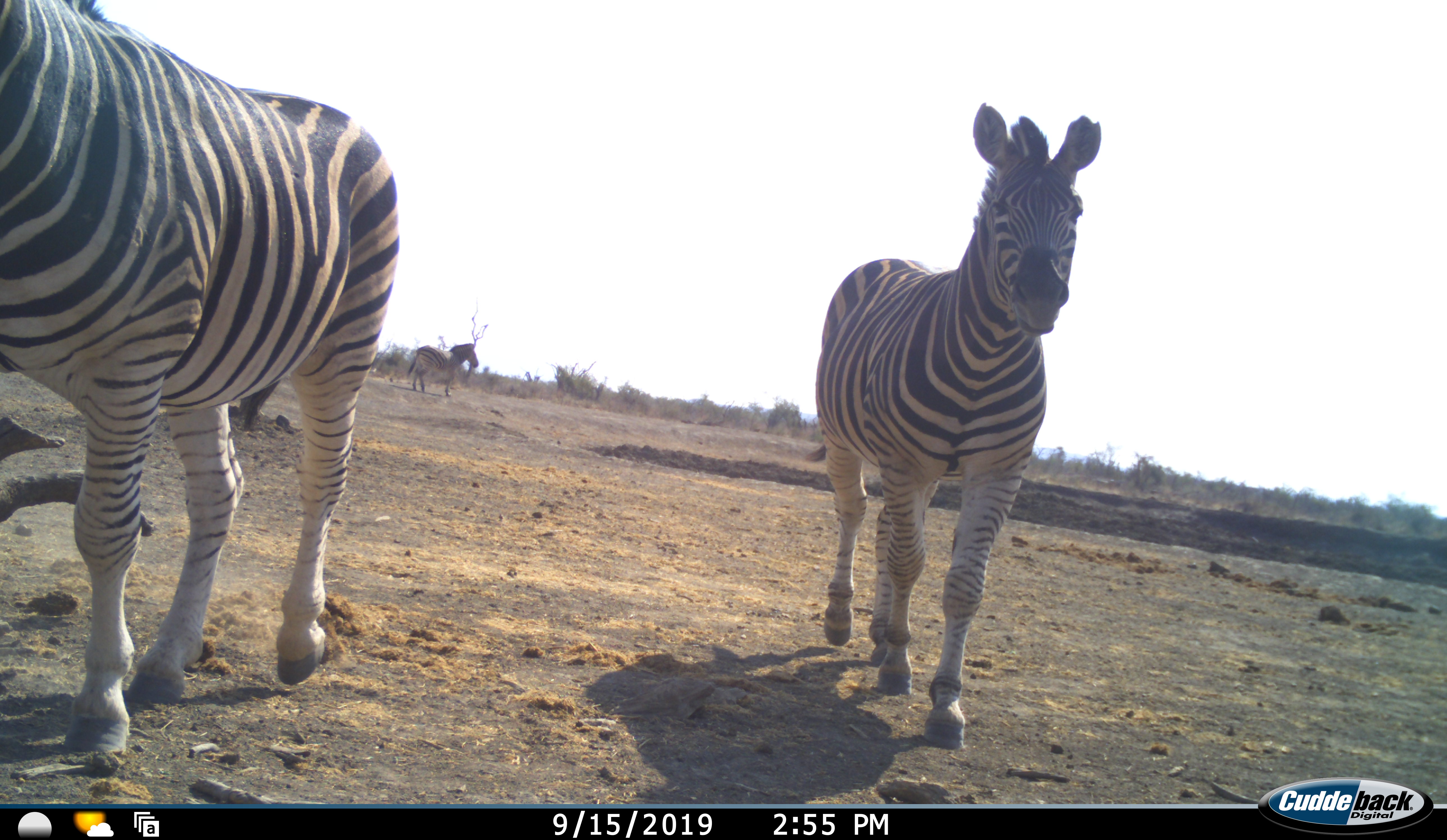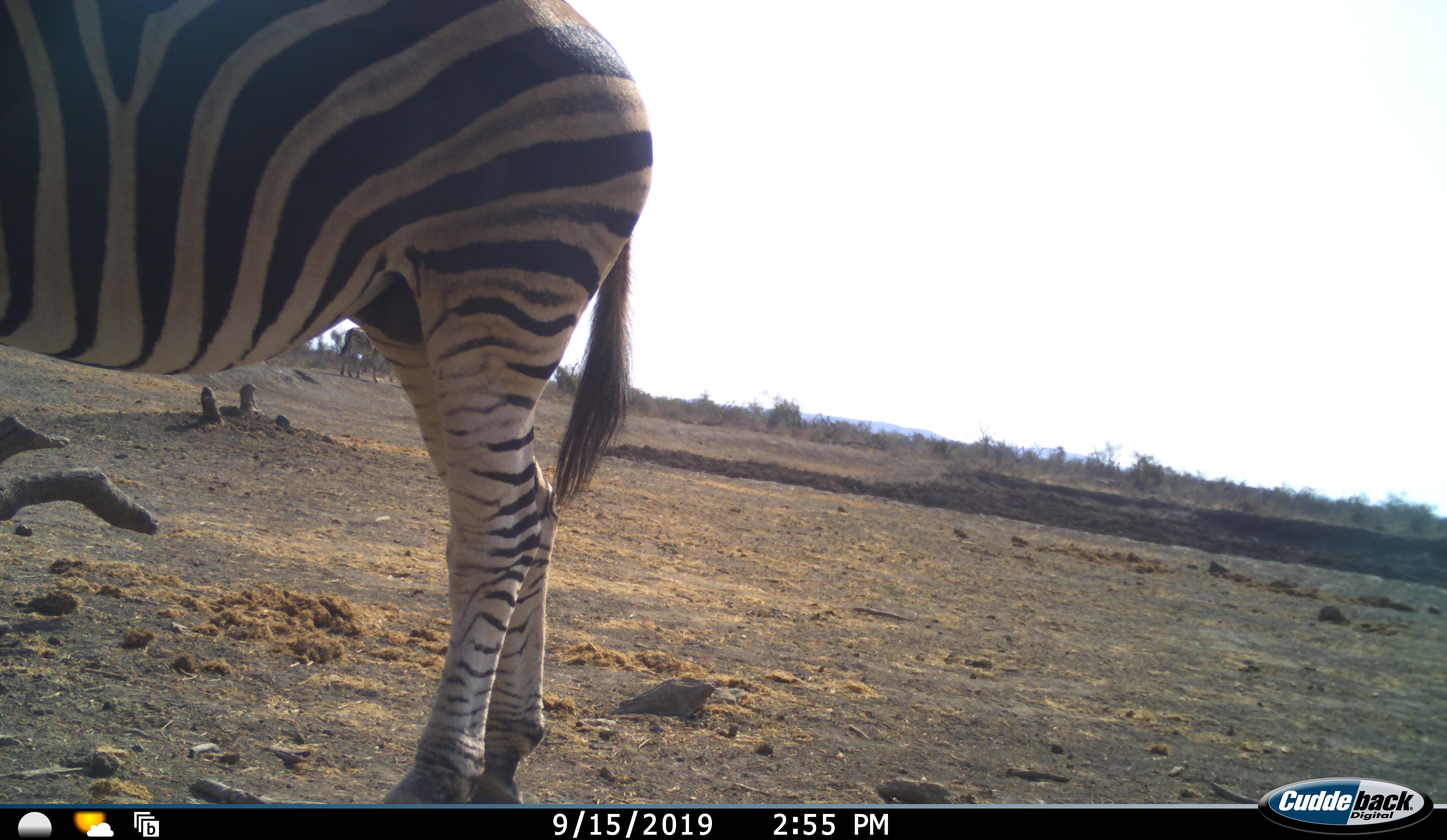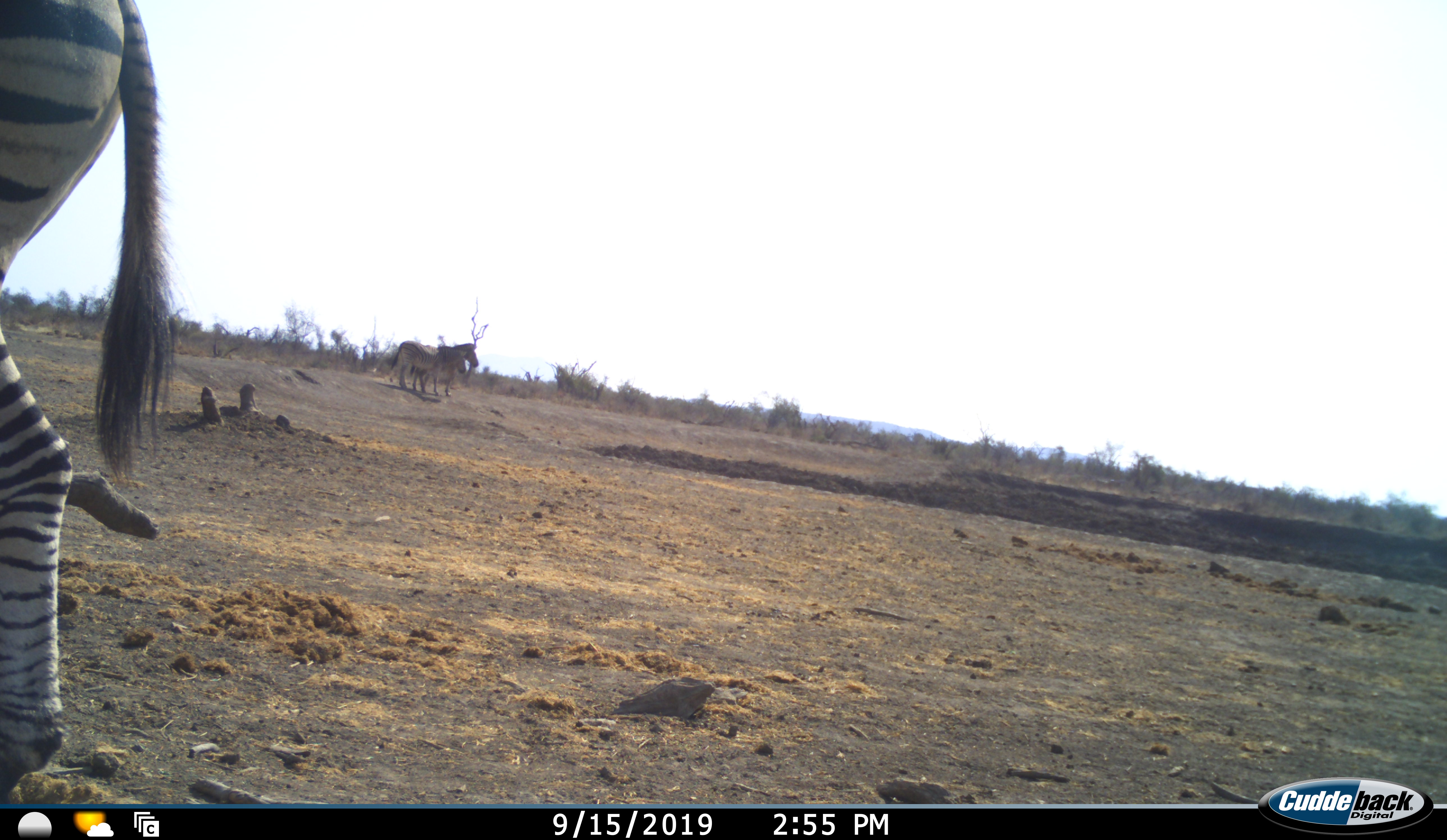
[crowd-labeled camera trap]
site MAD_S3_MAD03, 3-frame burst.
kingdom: Animalia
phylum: Chordata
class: Mammalia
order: Perissodactyla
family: Equidae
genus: Equus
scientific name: Equus quagga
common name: plains zebra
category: zebraplains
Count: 3.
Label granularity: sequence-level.